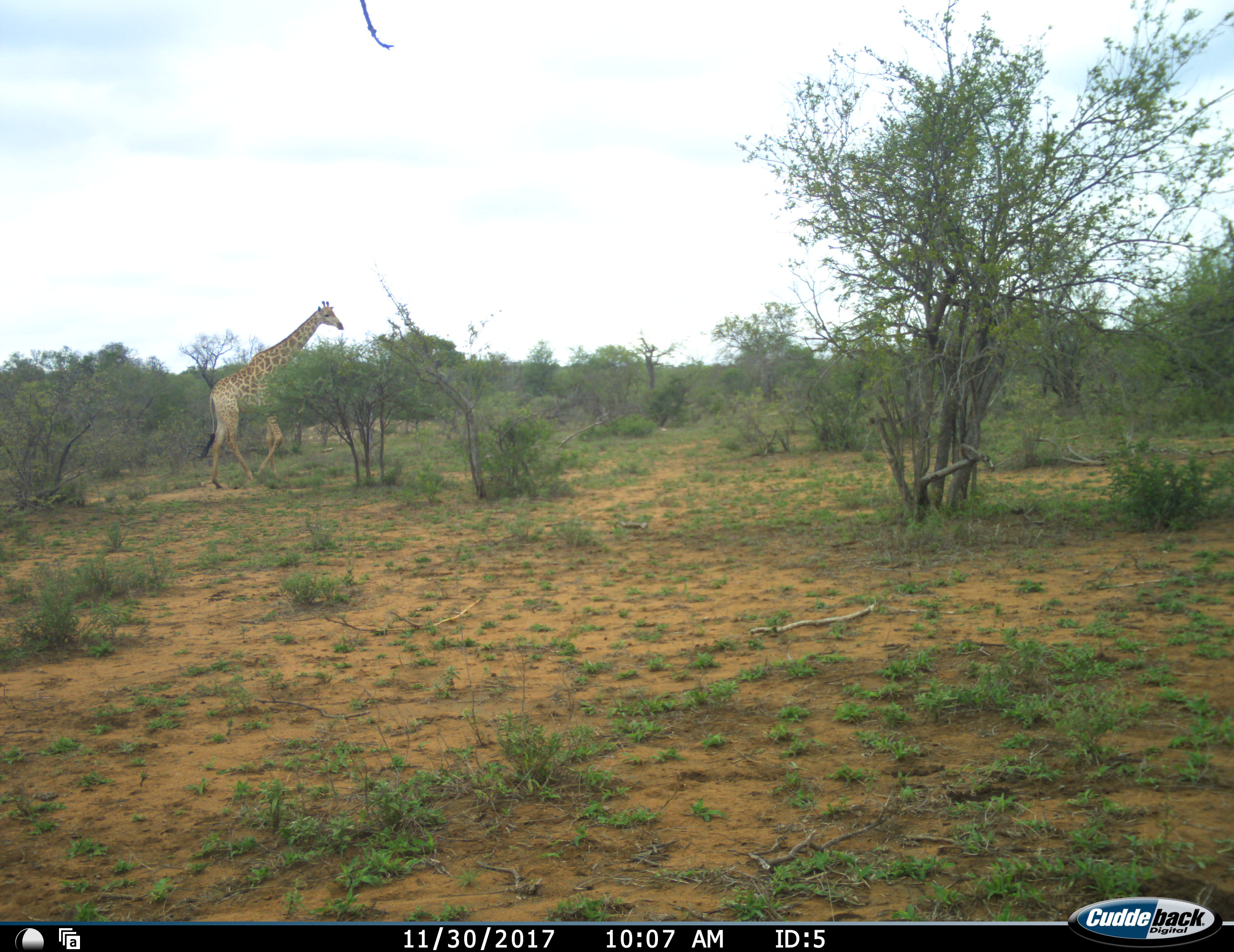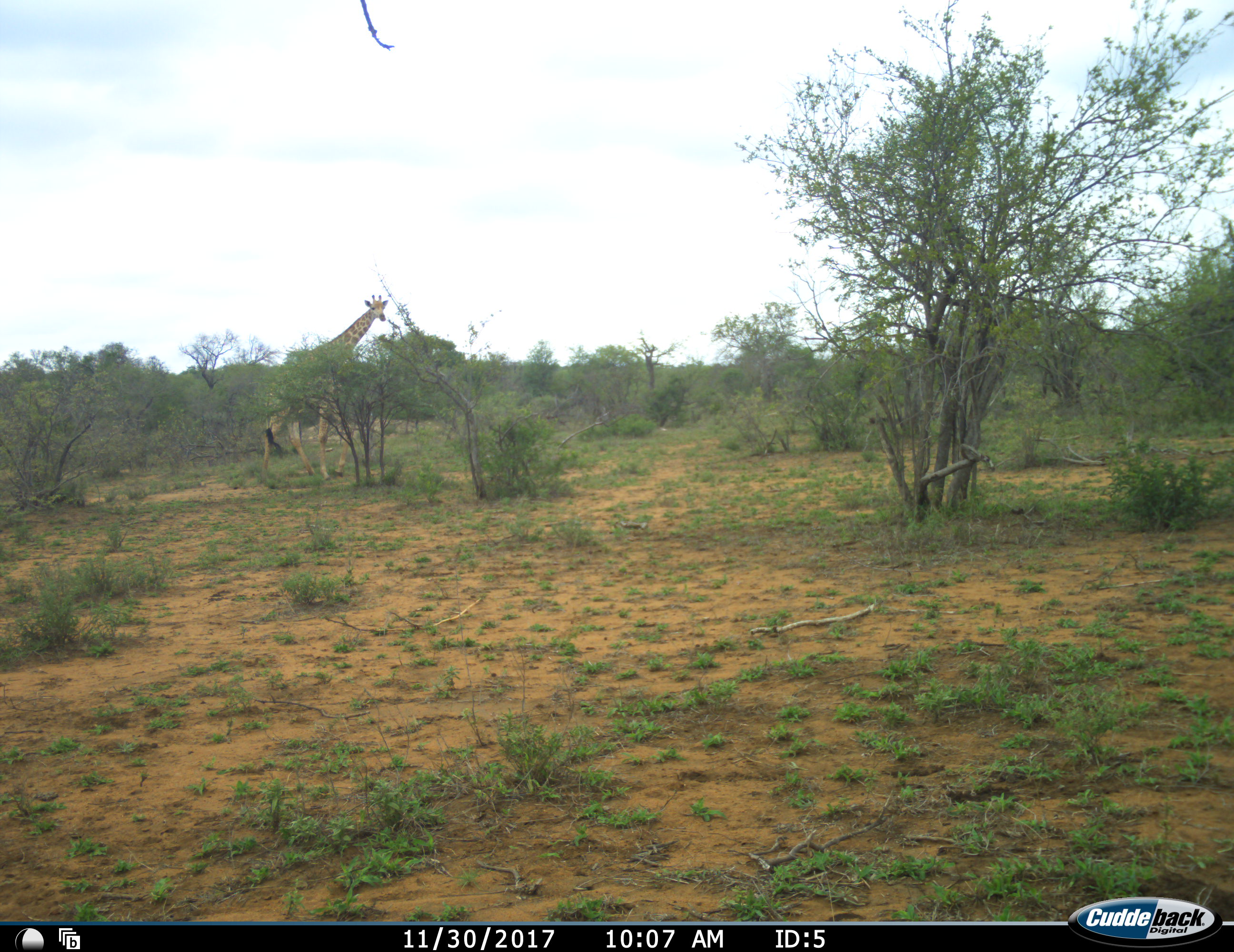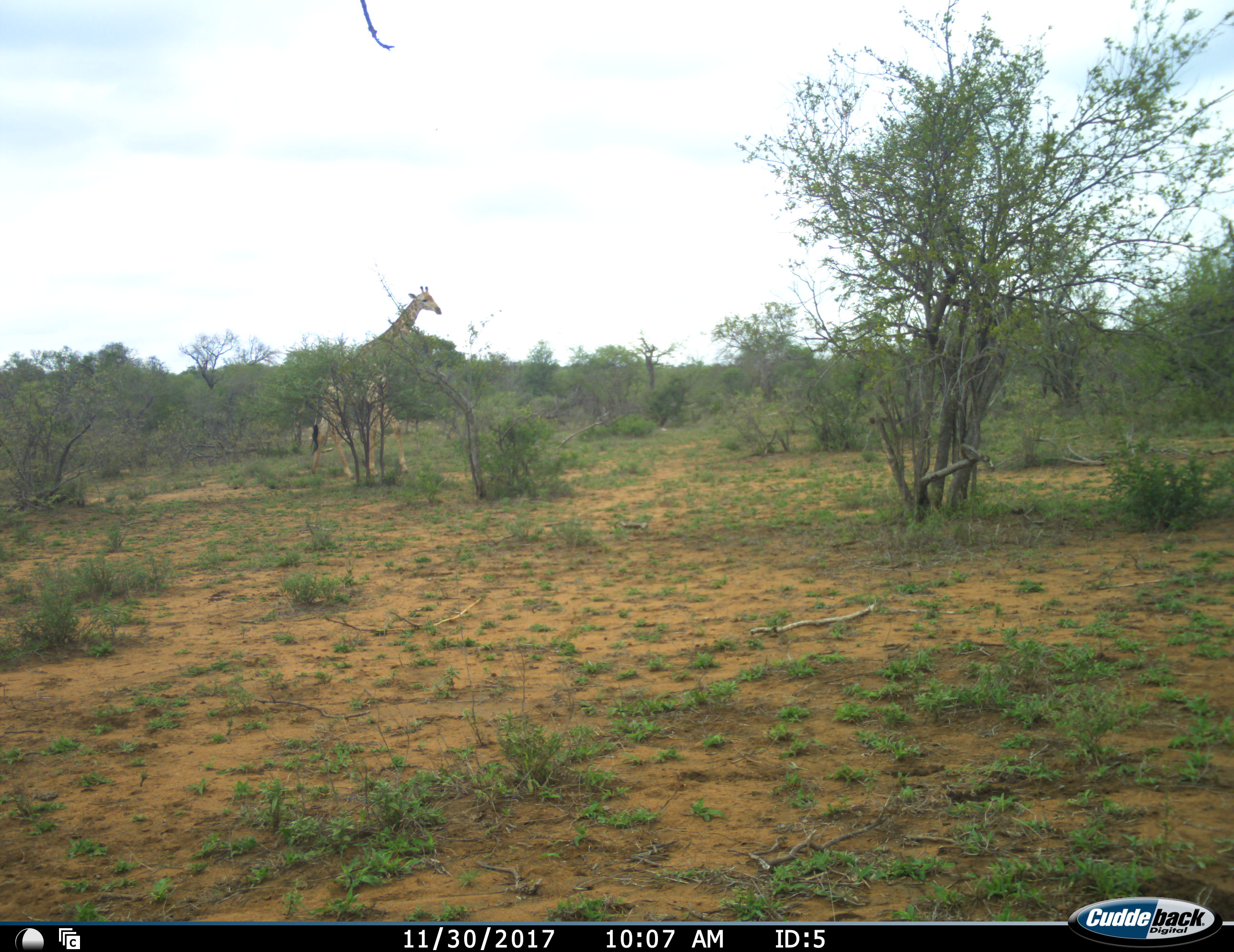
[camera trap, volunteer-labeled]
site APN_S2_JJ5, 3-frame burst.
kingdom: Animalia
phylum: Chordata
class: Mammalia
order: Artiodactyla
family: Giraffidae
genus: Giraffa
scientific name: Giraffa camelopardalis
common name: giraffe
Giraffe (Giraffa camelopardalis), count 1. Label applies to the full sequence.